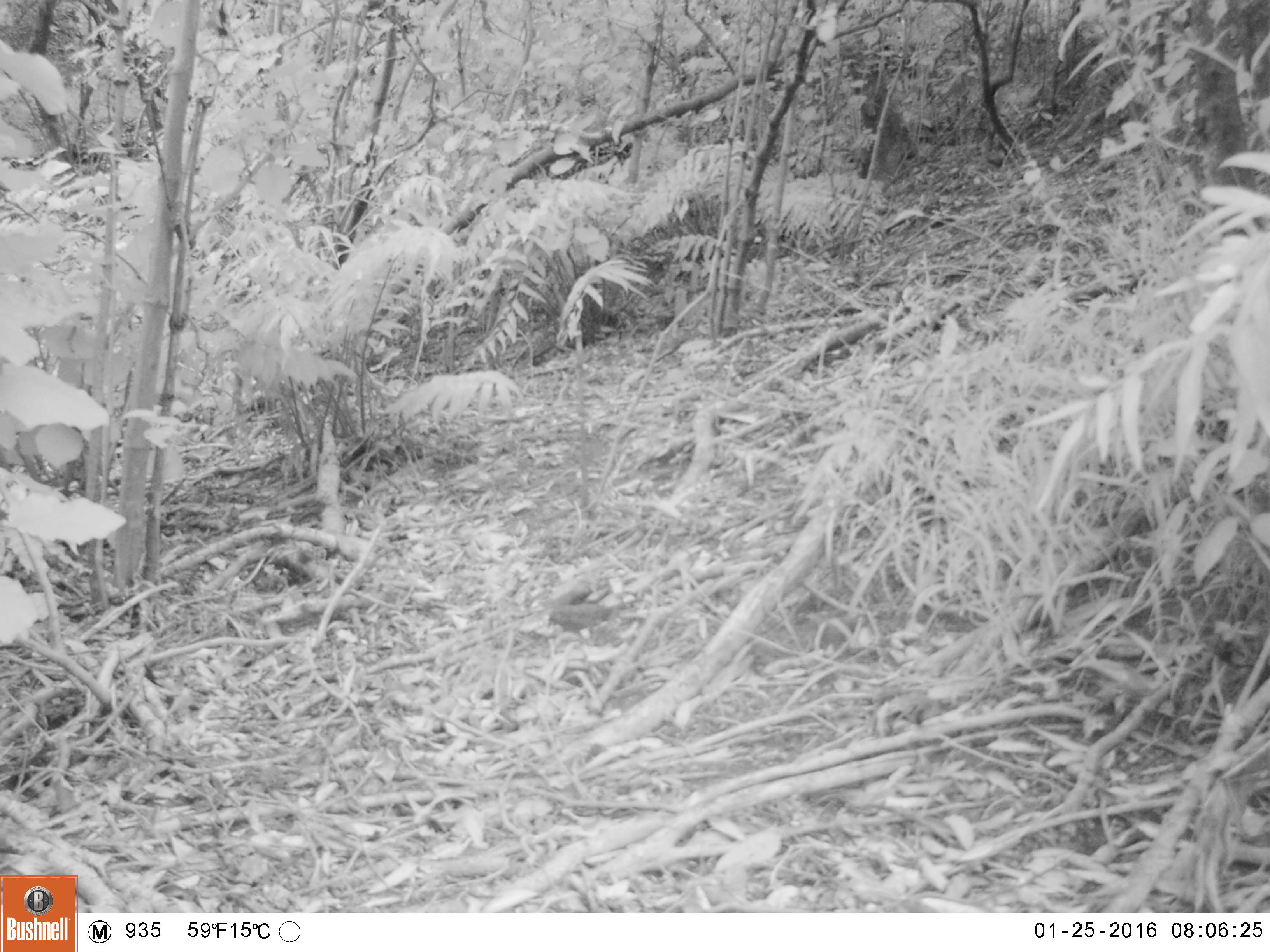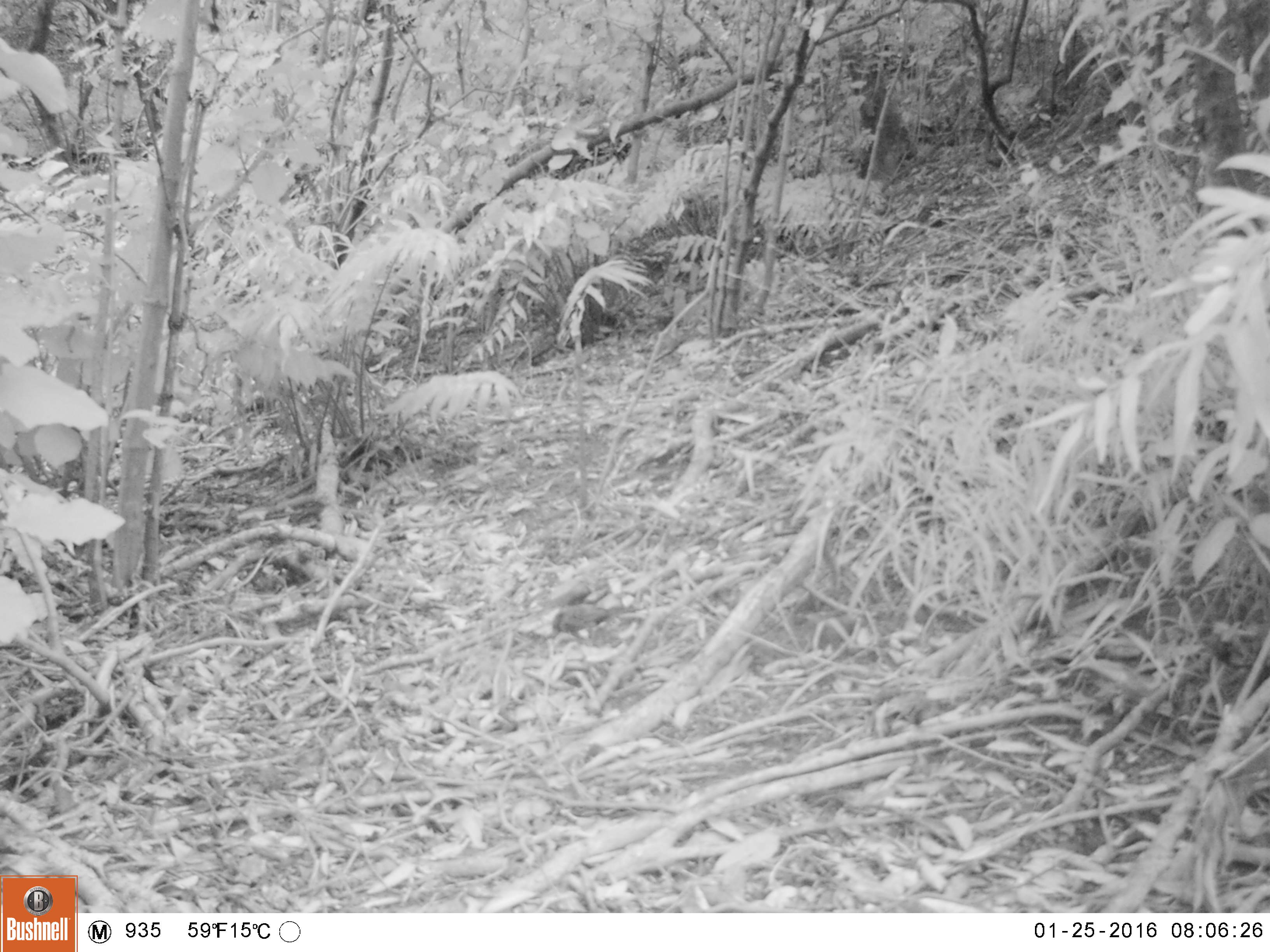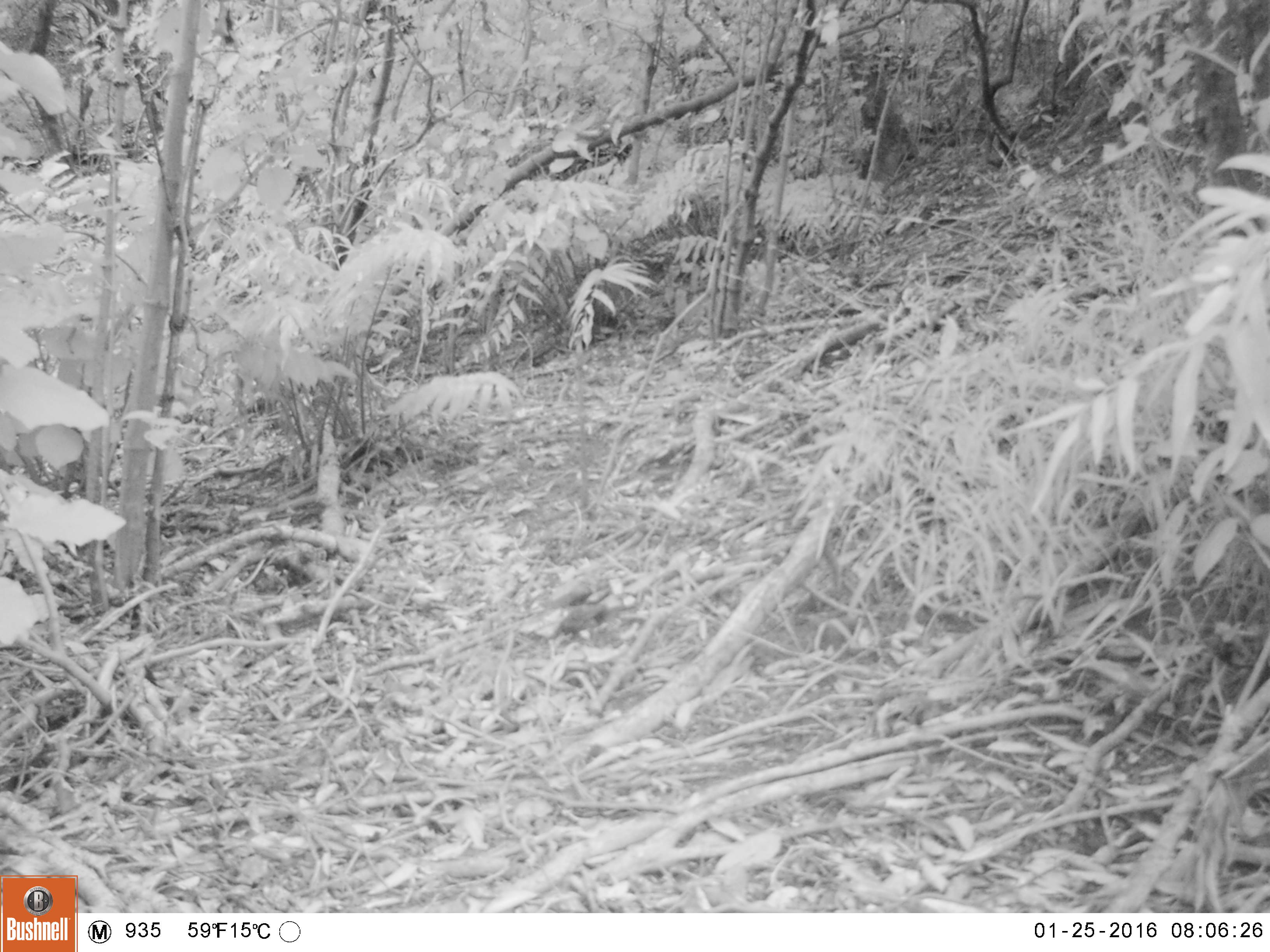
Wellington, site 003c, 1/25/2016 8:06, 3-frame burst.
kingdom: Animalia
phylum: Chordata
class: Aves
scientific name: Aves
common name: bird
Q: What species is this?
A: Bird (Aves).